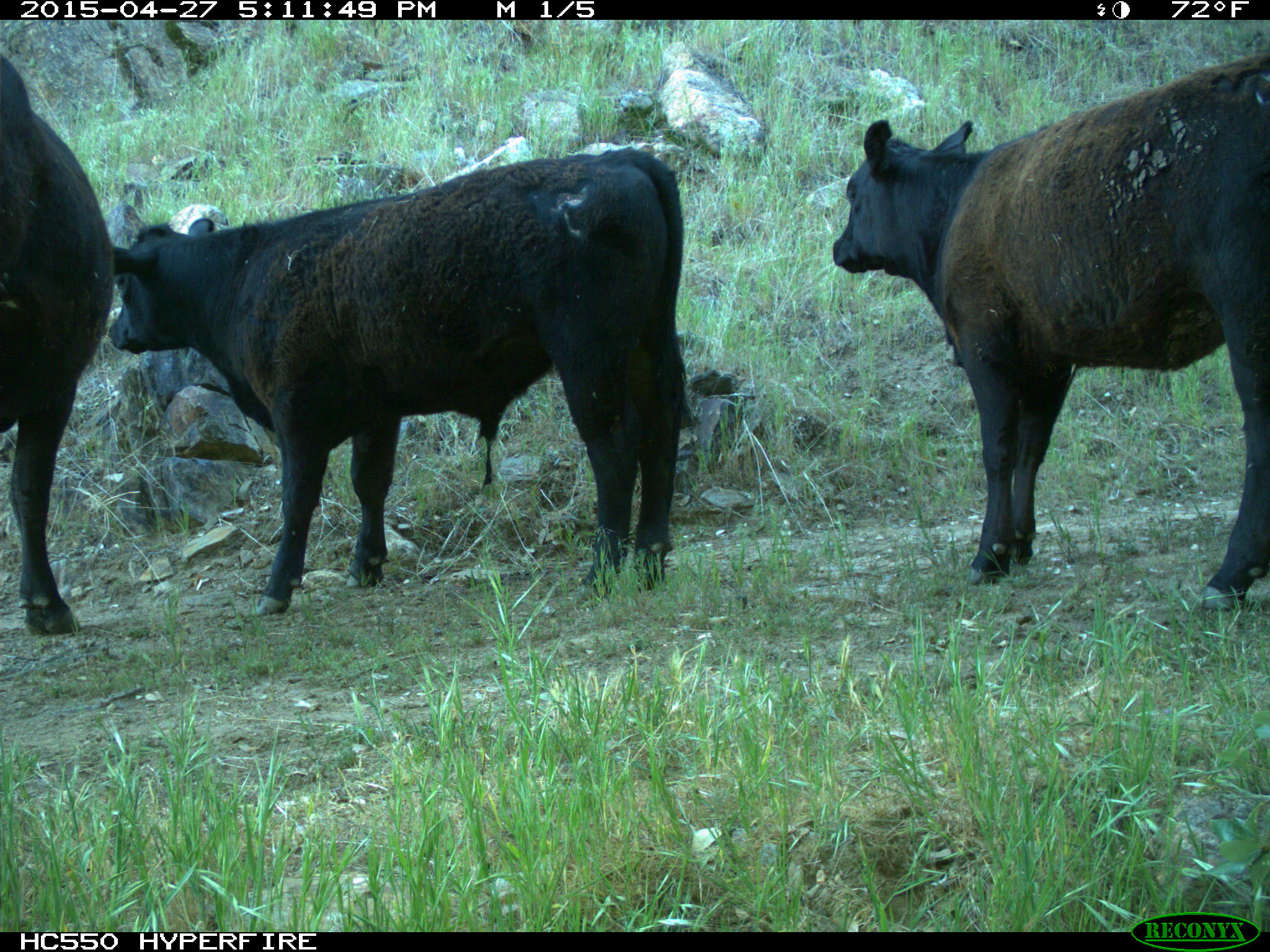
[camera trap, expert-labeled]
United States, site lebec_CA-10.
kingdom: Animalia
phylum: Chordata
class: Mammalia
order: Artiodactyla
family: Bovidae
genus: Bos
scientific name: Bos taurus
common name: domestic cow